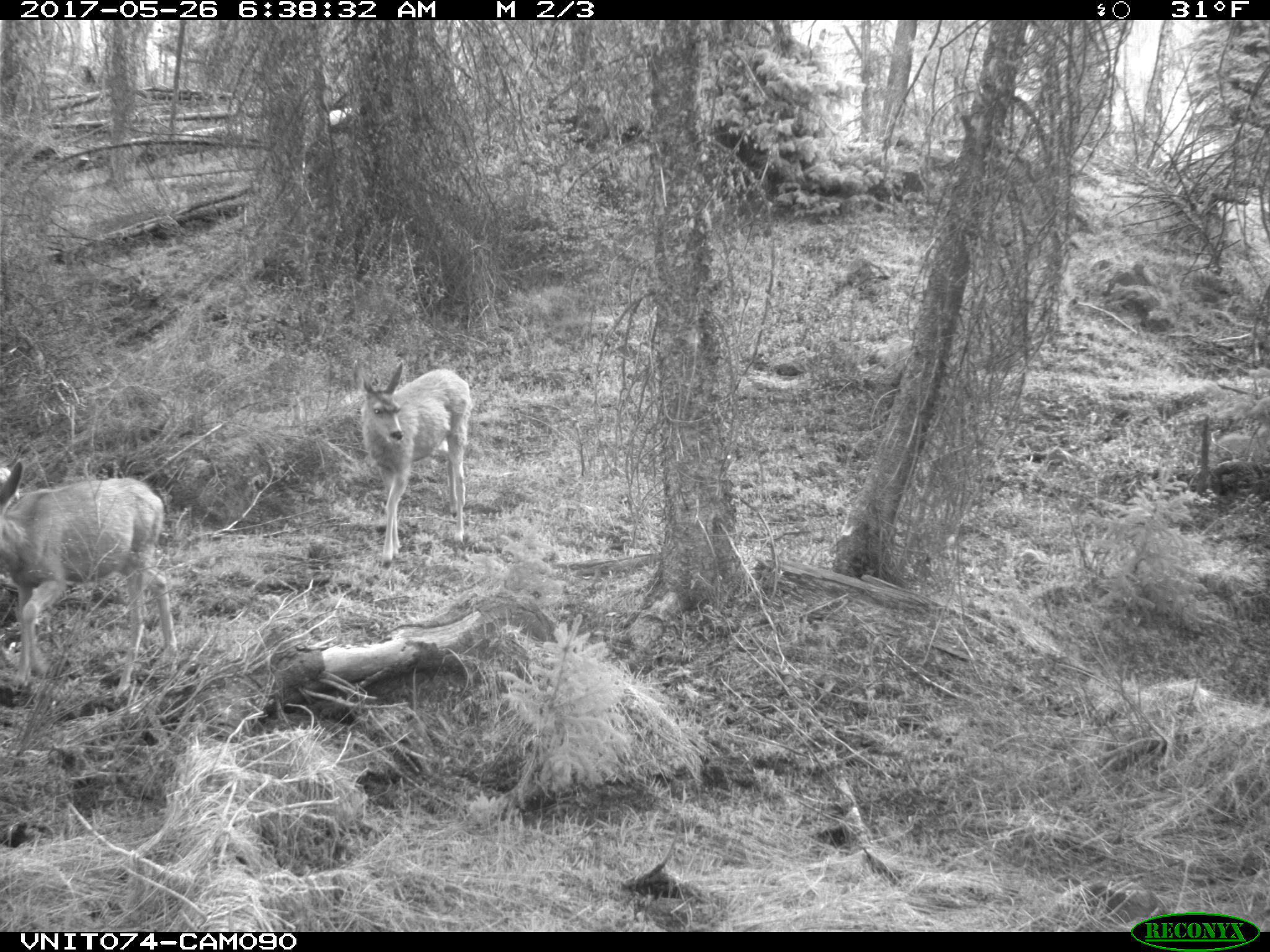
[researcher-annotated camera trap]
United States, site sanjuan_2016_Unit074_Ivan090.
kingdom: Animalia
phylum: Chordata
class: Mammalia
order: Artiodactyla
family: Cervidae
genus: Odocoileus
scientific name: Odocoileus hemionus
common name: mule deer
Odocoileus hemionus (mule deer).